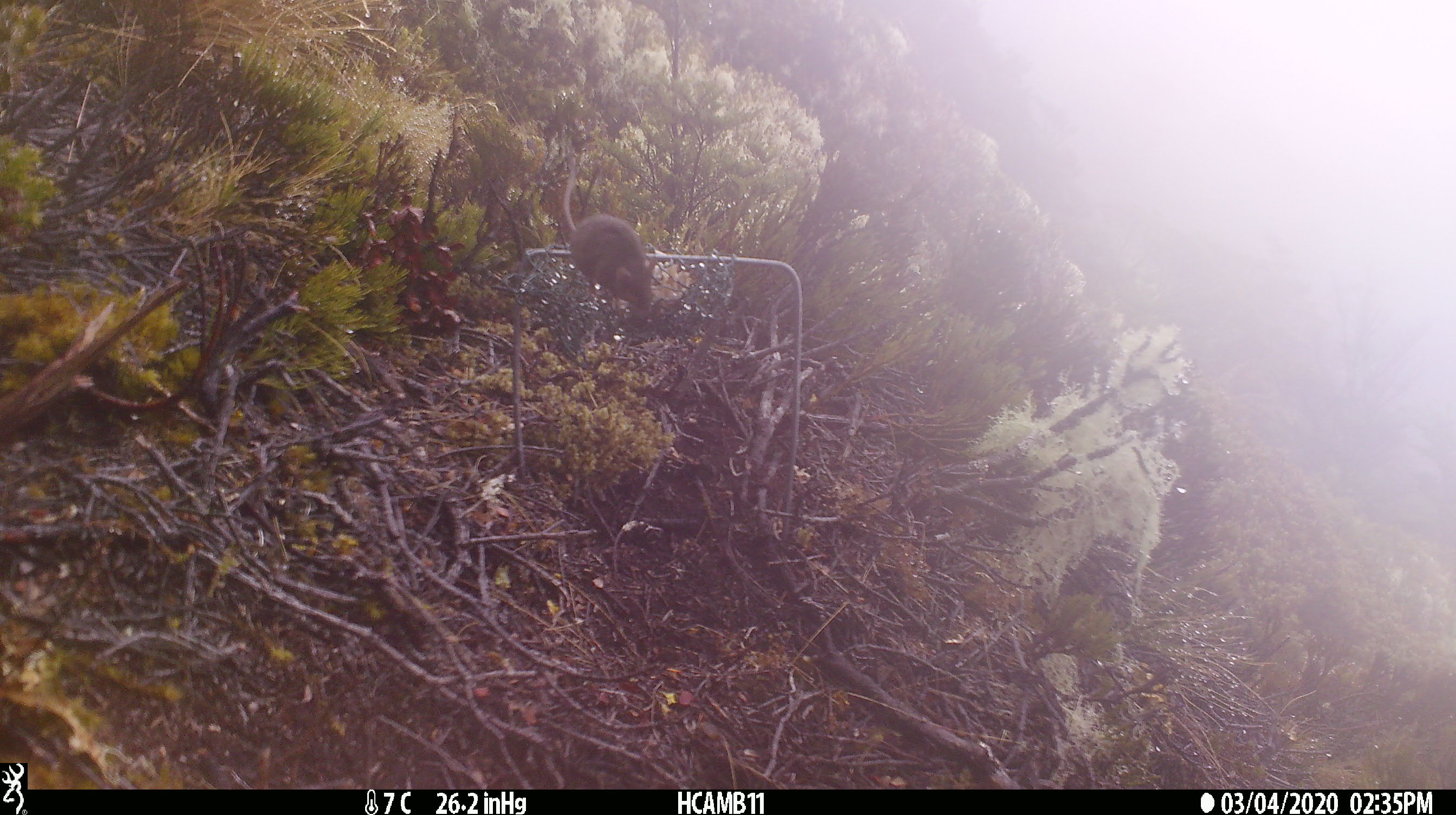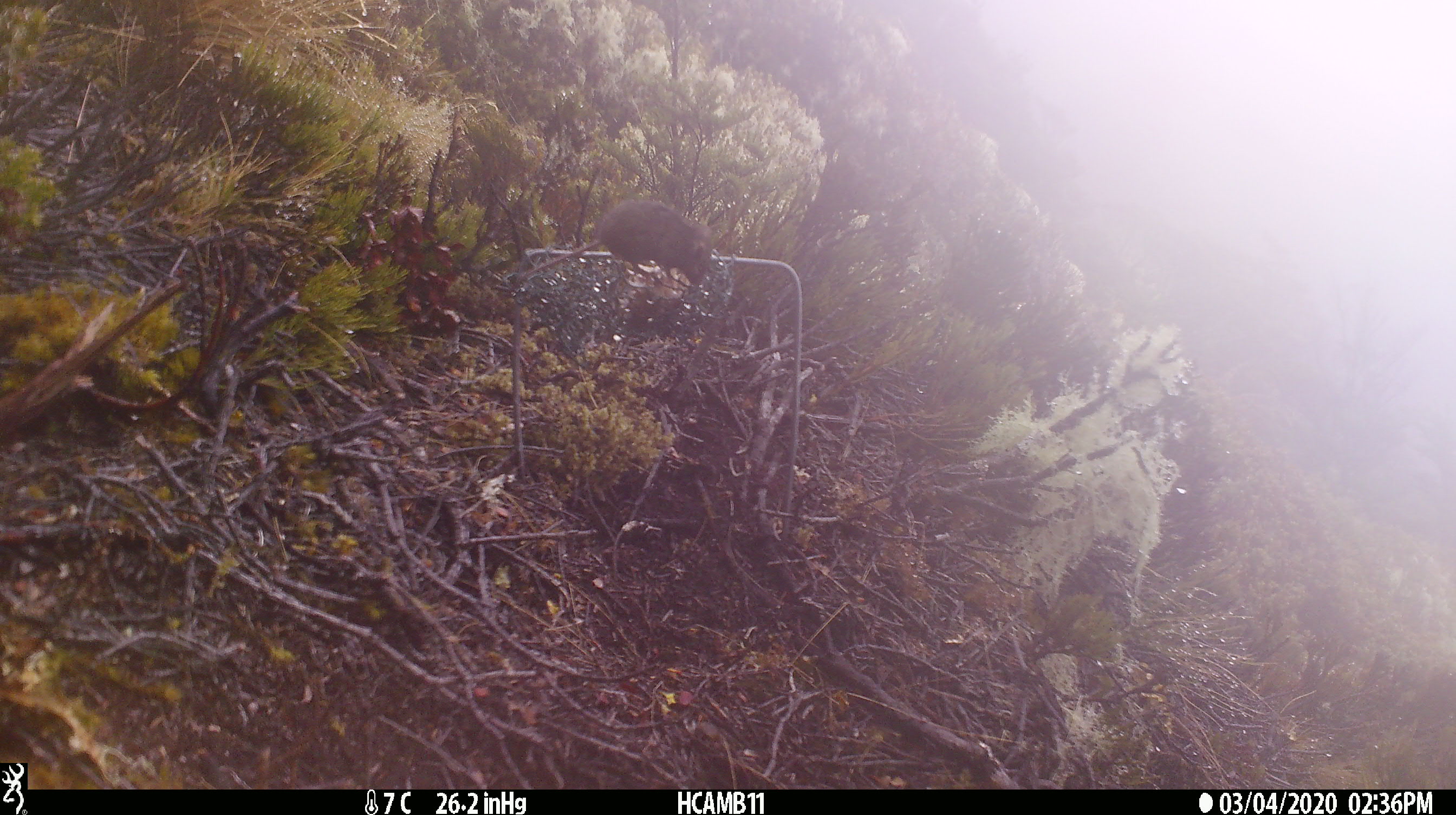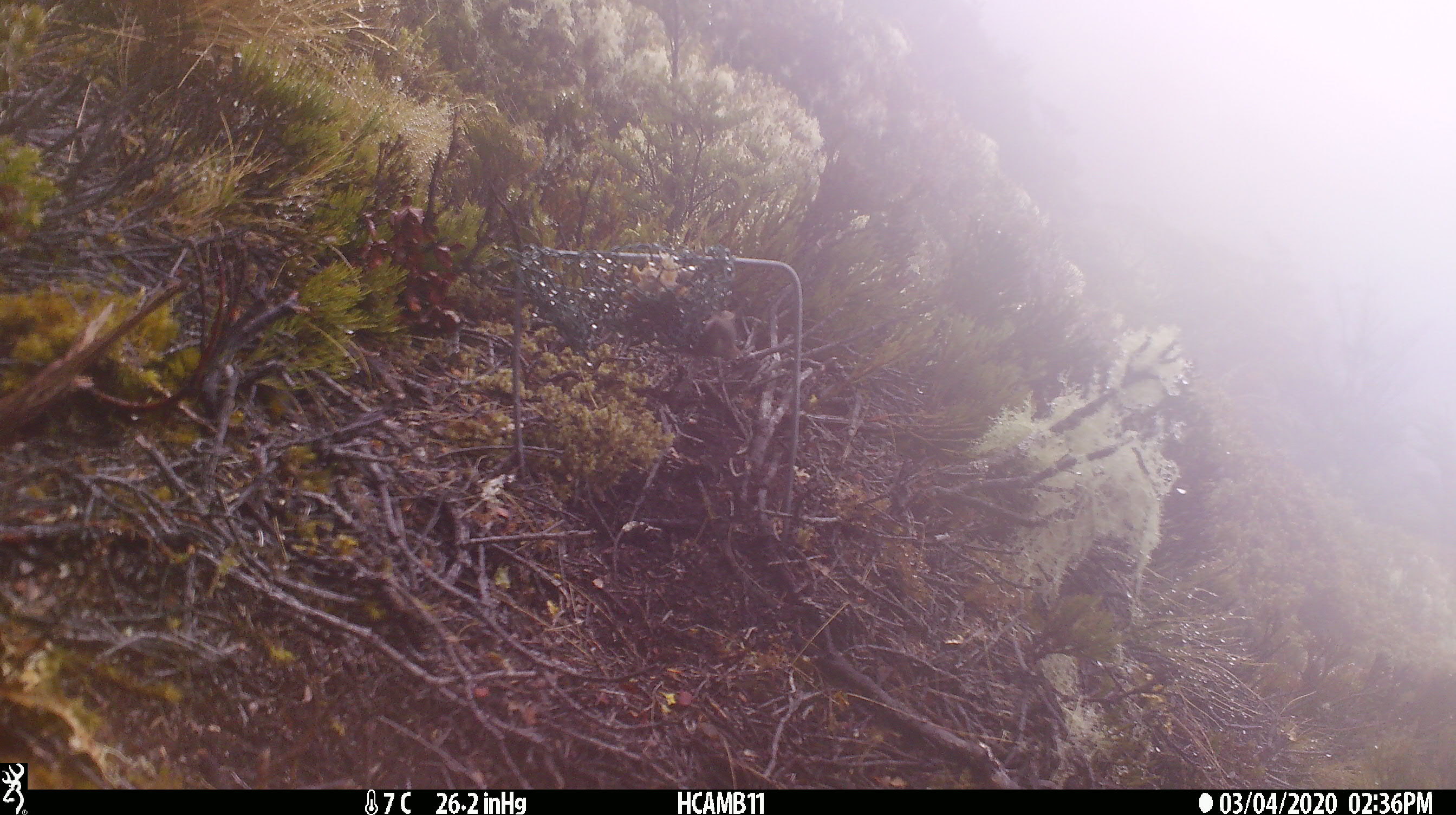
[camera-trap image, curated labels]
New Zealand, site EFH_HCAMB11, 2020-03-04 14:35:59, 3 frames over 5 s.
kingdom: Animalia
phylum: Chordata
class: Mammalia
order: Rodentia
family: Muridae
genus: Mus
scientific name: Mus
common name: mouse